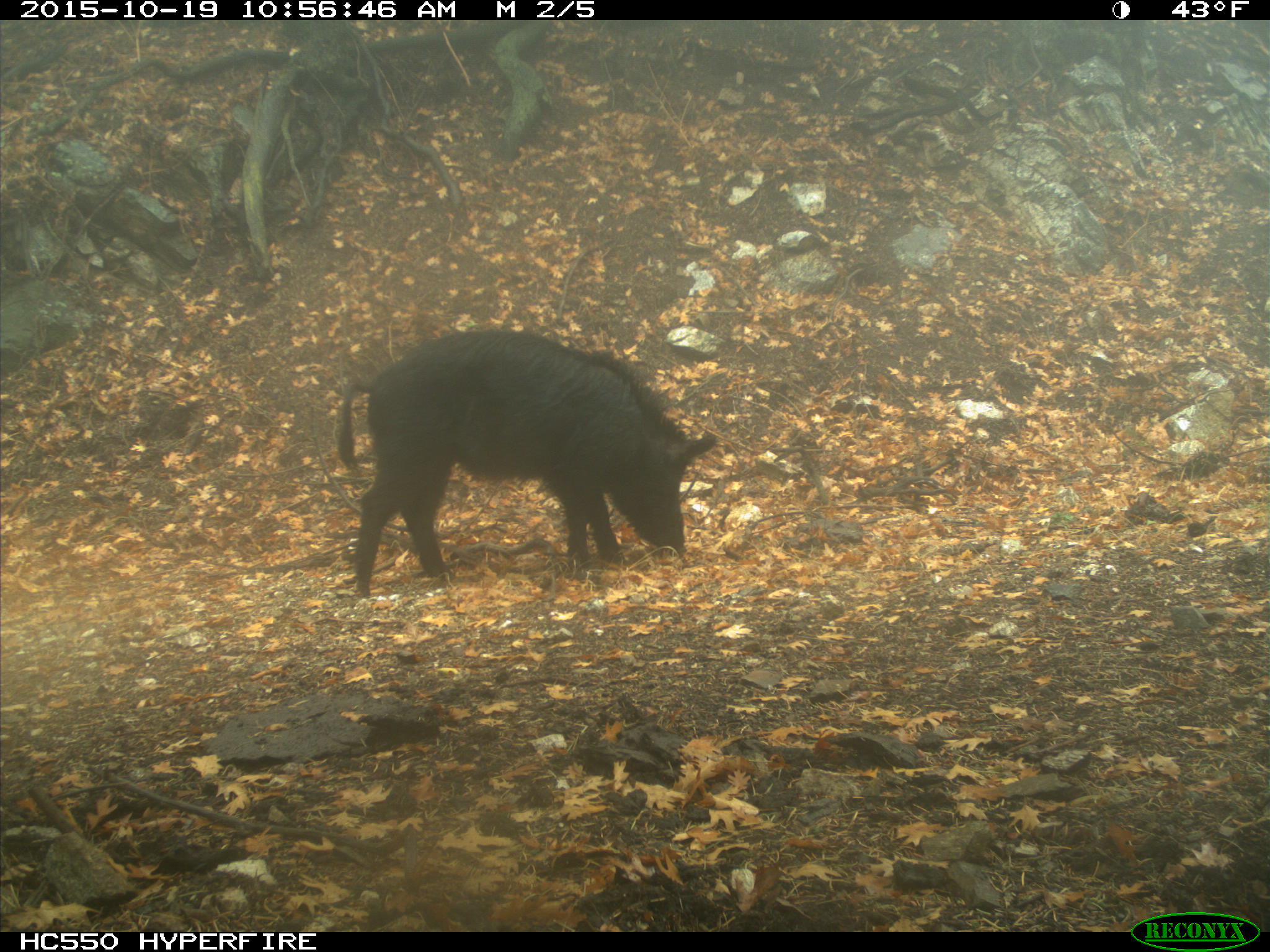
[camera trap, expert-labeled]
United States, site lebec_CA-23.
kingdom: Animalia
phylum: Chordata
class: Mammalia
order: Artiodactyla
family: Suidae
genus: Sus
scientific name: Sus scrofa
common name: wild boar